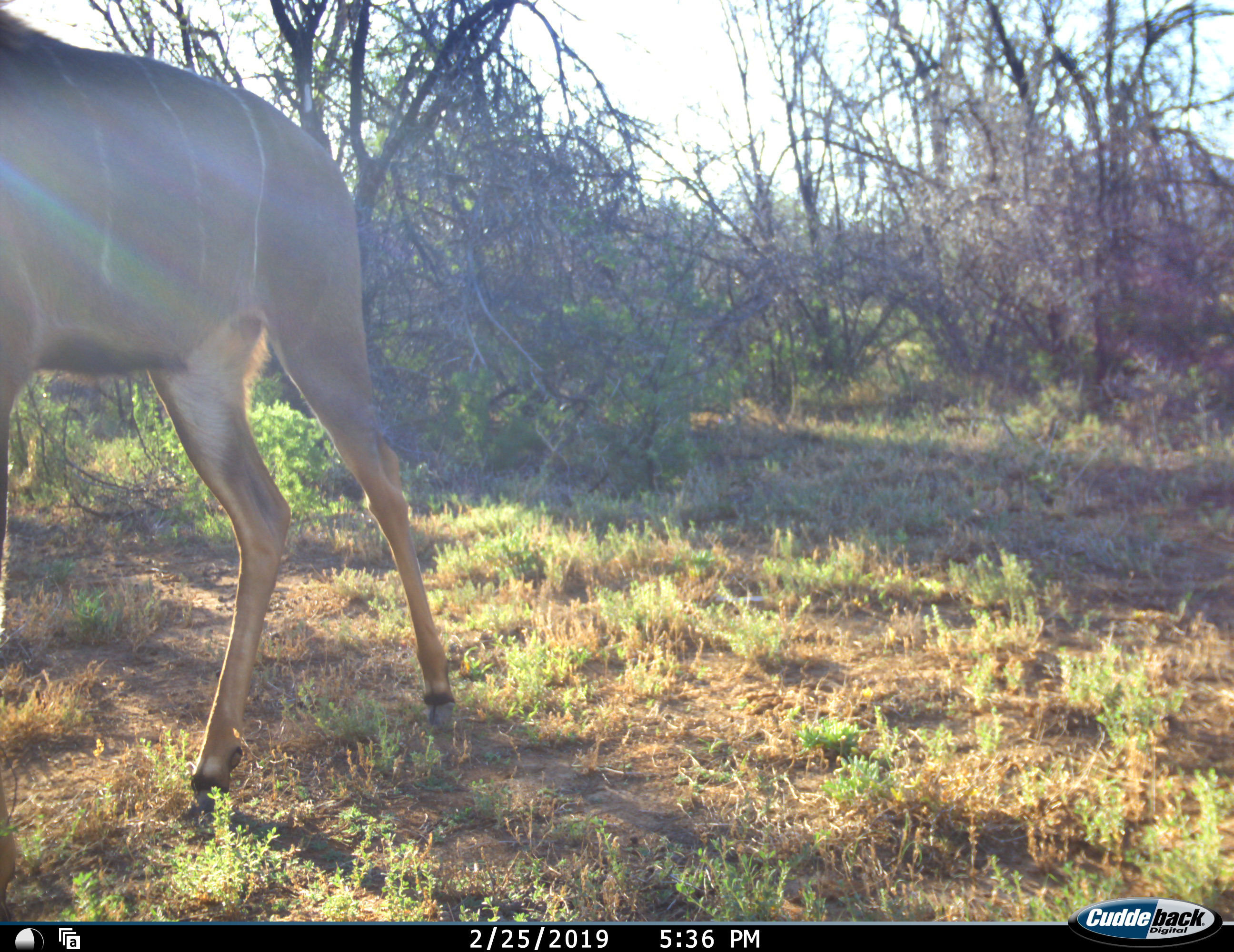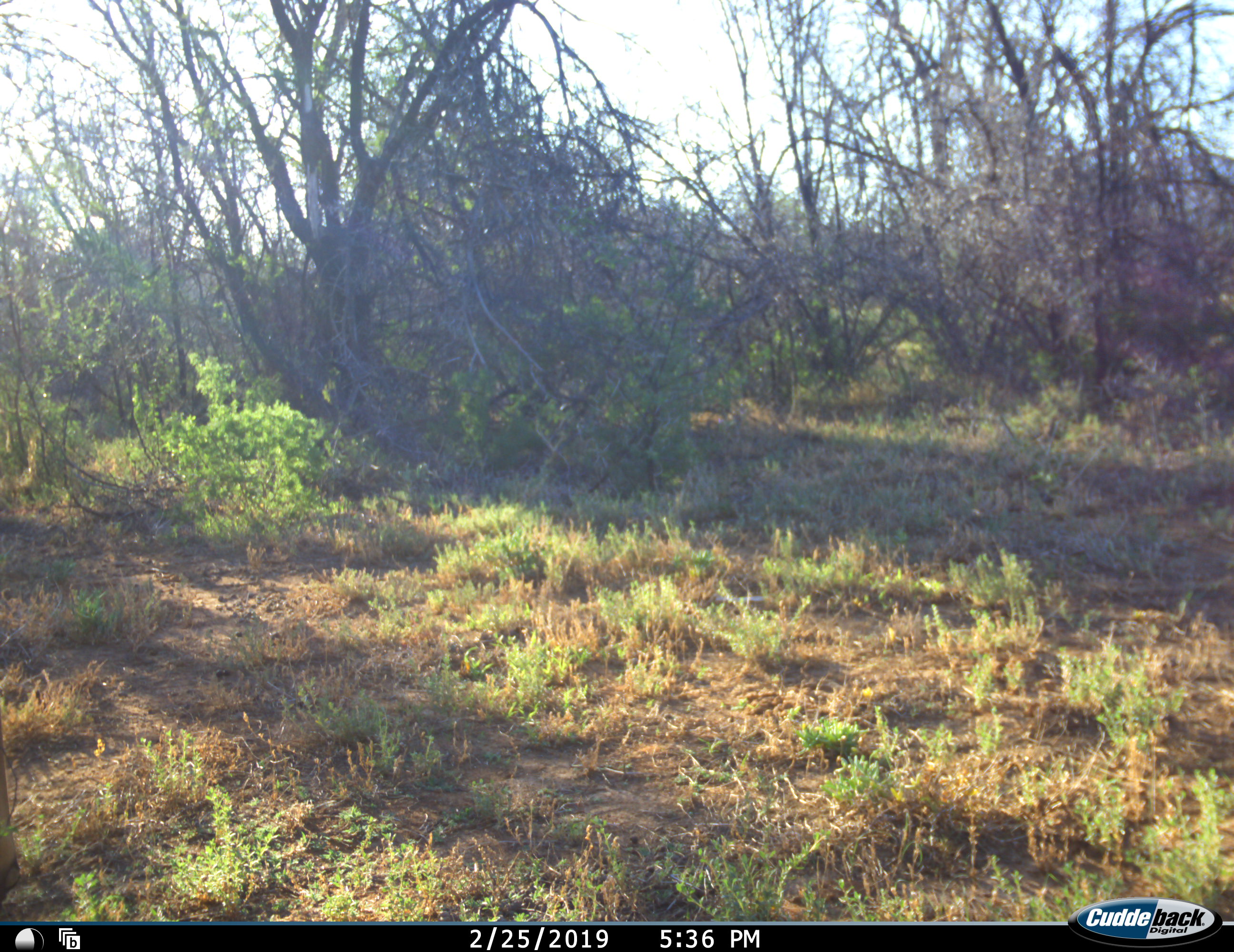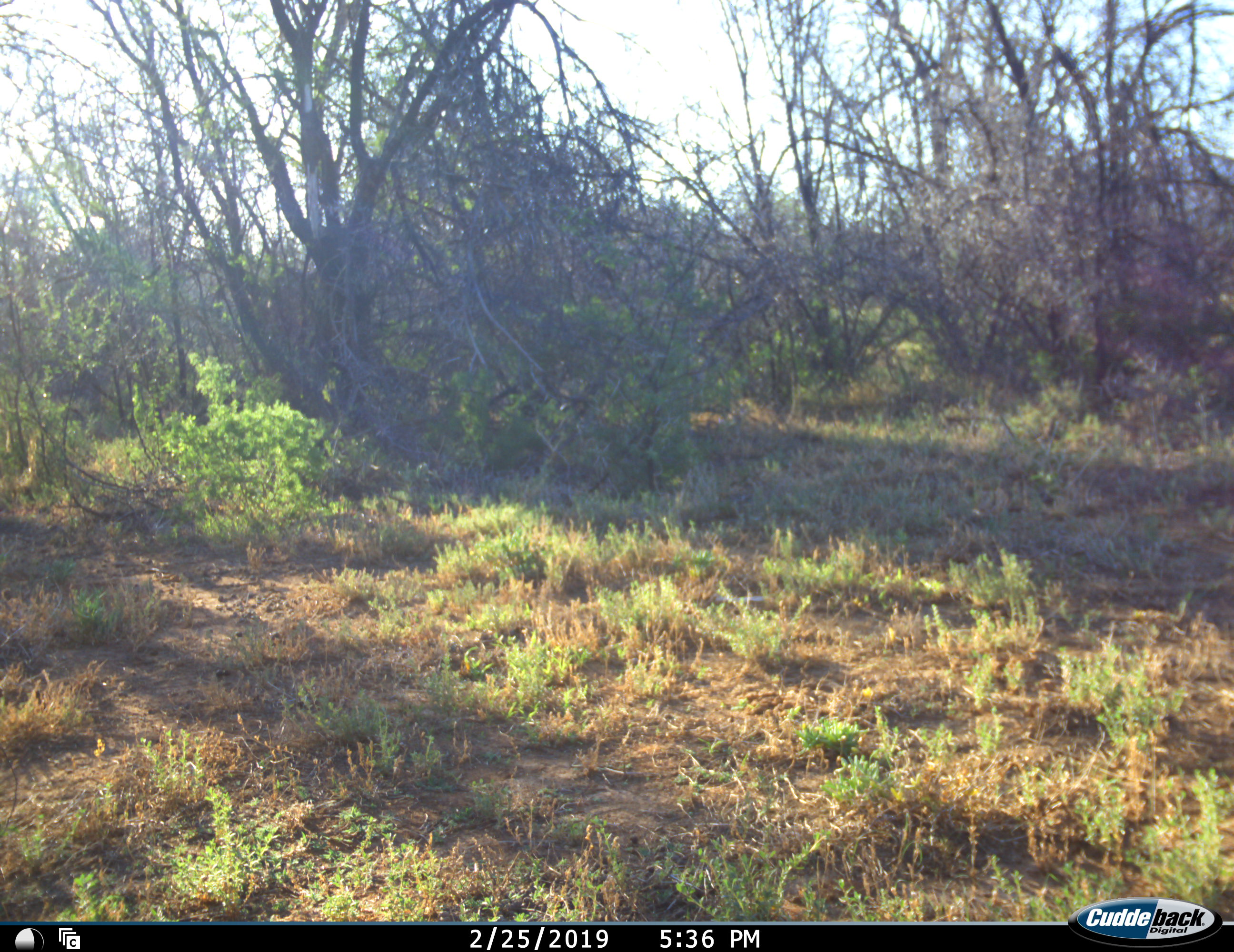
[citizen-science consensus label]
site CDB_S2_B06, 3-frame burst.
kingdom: Animalia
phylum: Chordata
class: Mammalia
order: Artiodactyla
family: Bovidae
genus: Tragelaphus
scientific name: Tragelaphus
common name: kudu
Kudu (Tragelaphus), count 1. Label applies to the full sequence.